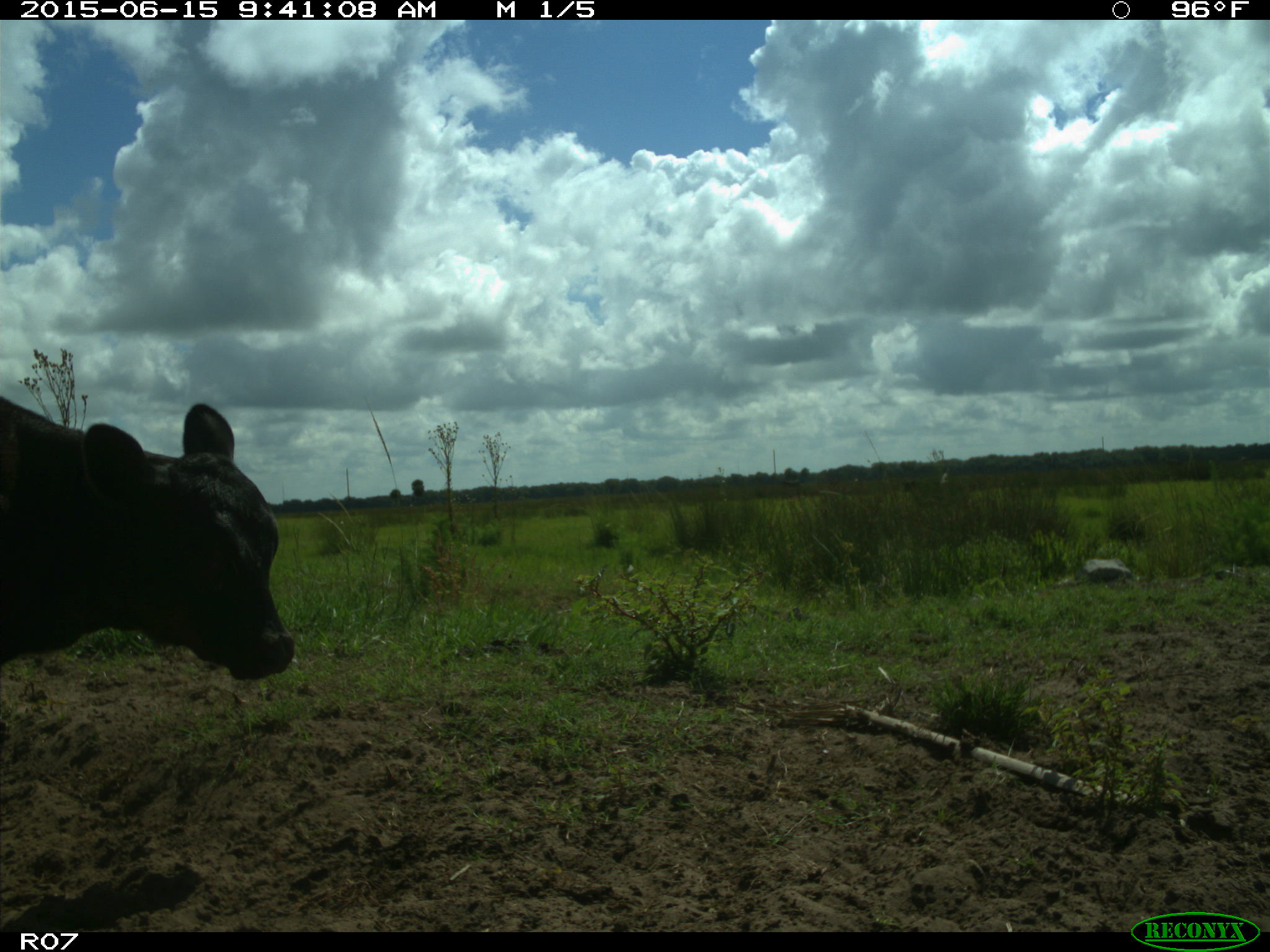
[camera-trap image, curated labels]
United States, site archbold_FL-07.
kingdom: Animalia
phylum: Chordata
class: Mammalia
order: Artiodactyla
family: Bovidae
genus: Bos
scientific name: Bos taurus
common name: domestic cow